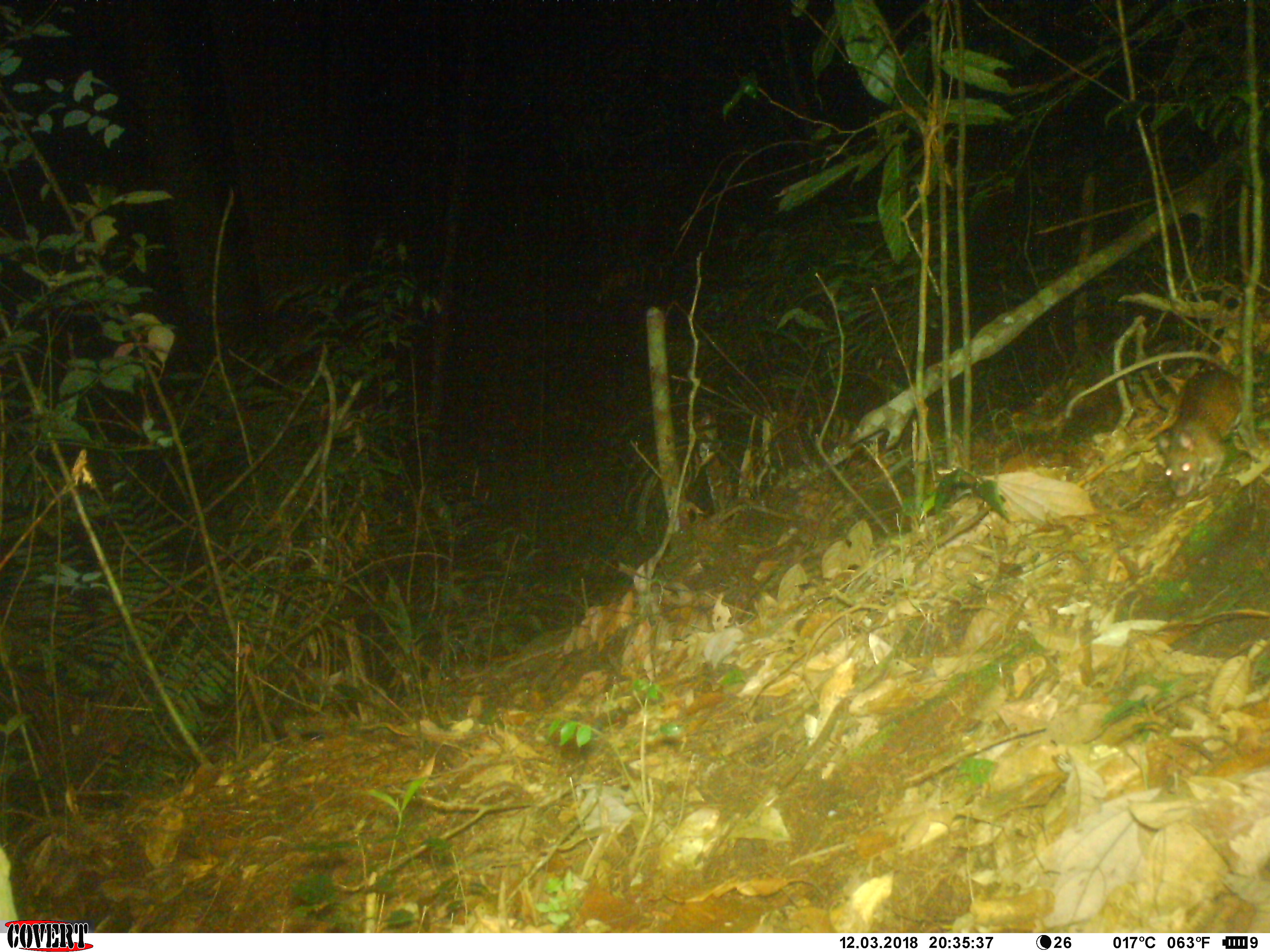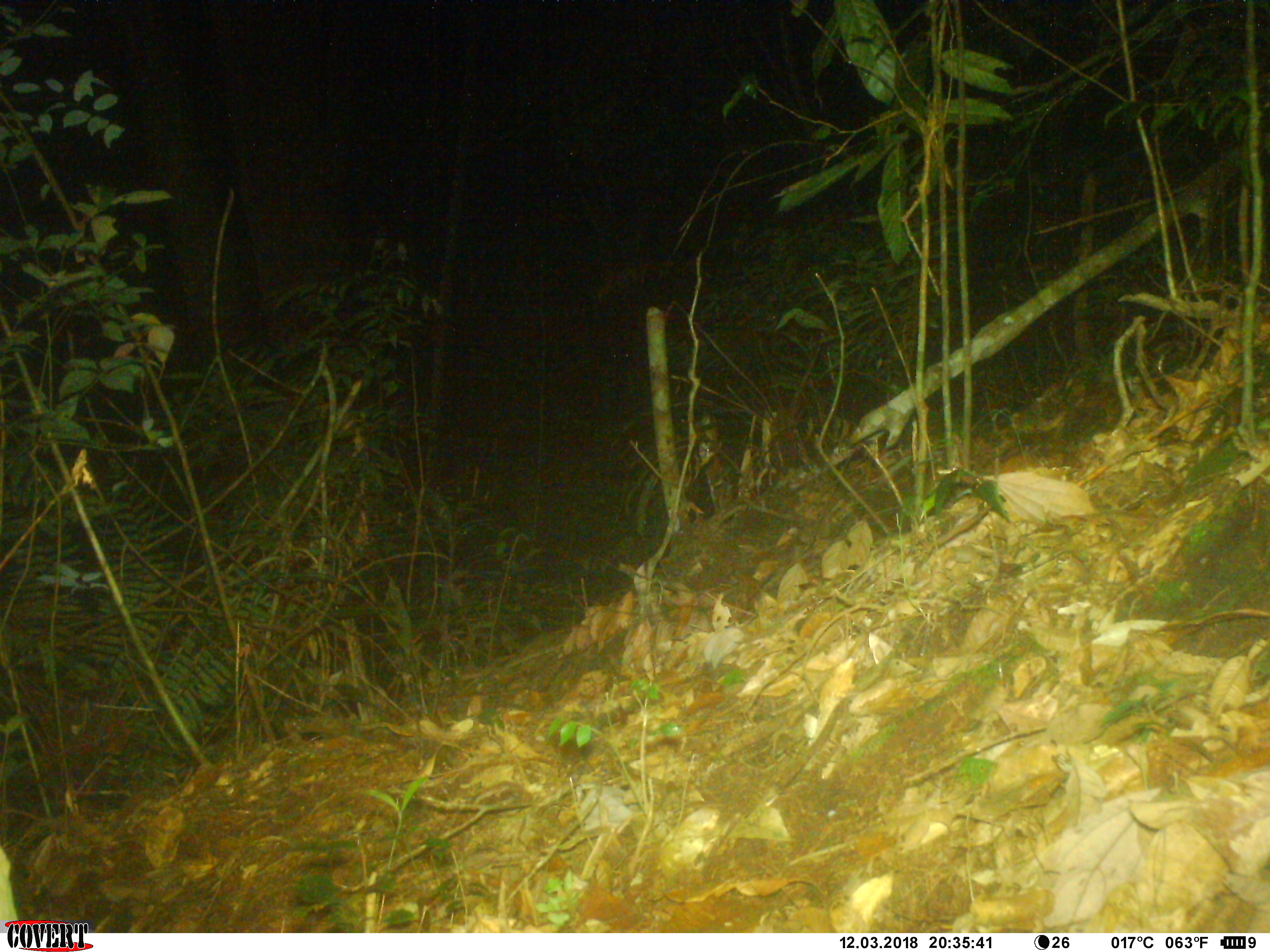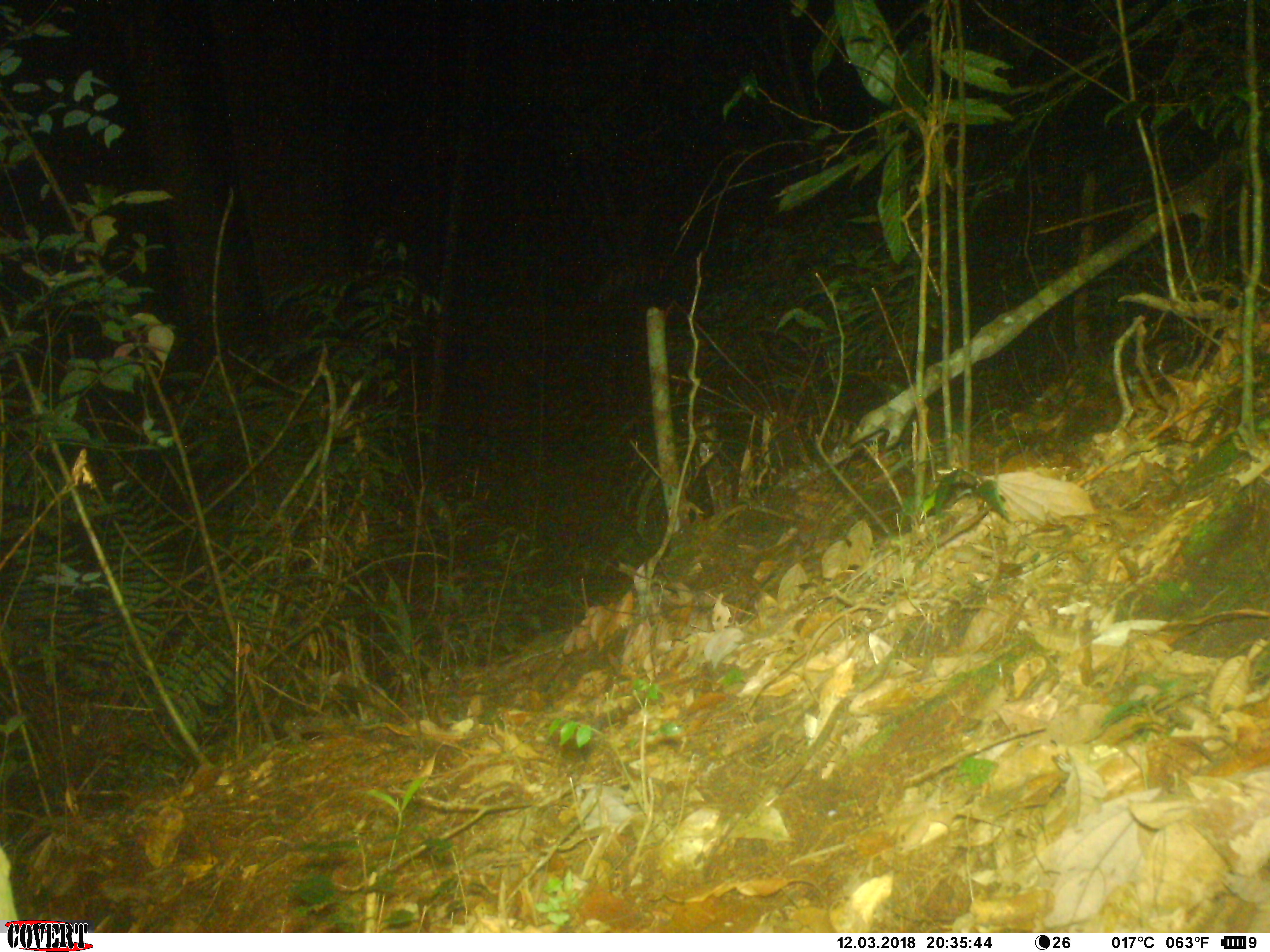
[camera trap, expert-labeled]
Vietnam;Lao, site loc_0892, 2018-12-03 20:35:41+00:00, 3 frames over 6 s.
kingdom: Animalia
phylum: Chordata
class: Mammalia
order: Rodentia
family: Muridae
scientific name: Muridae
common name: old-world mice and rats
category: unidentified murid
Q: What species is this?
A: Unidentified murid (old-world mice and rats) (Muridae).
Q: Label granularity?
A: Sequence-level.